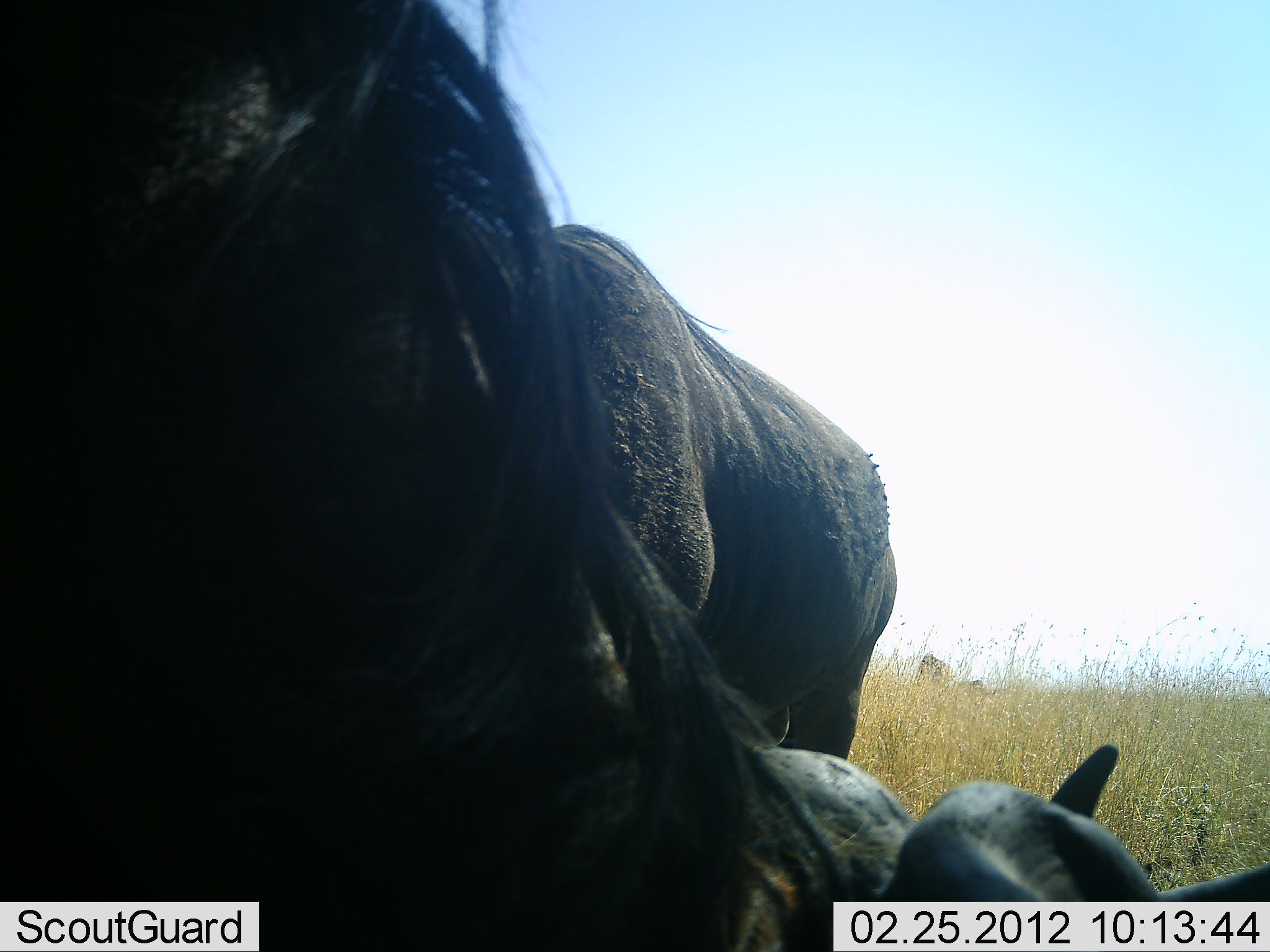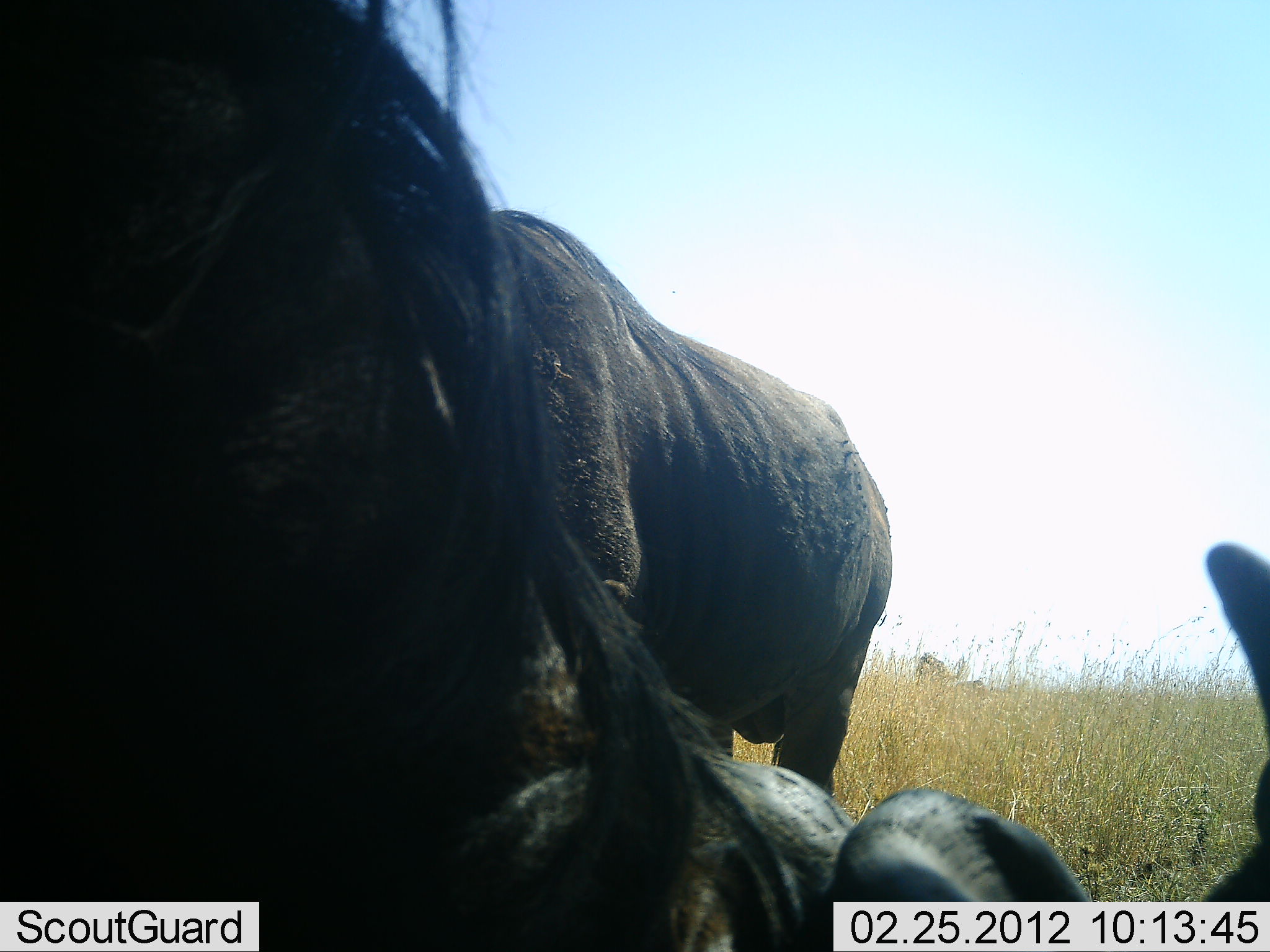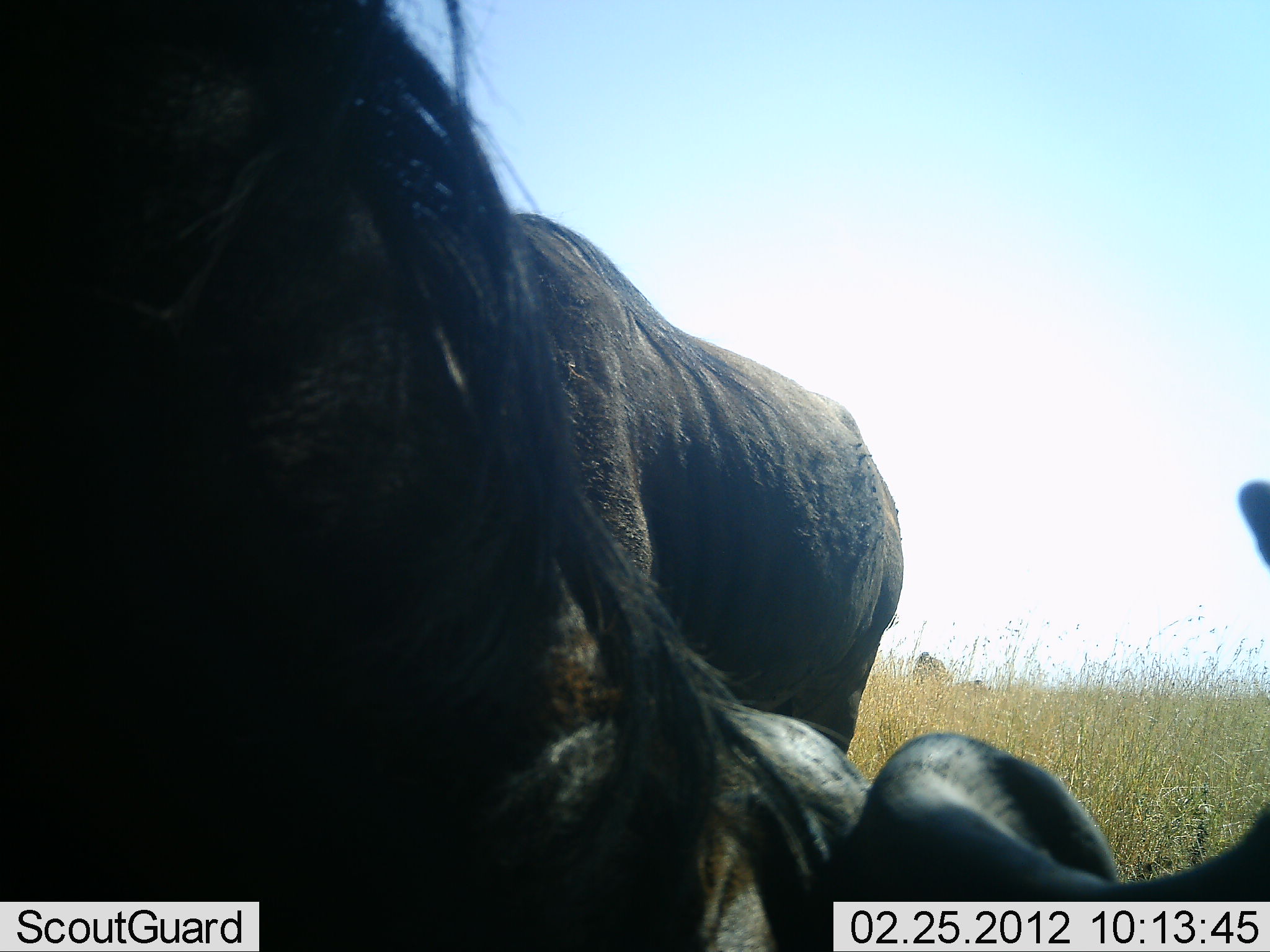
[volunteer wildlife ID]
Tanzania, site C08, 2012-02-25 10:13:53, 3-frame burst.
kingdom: Animalia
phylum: Chordata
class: Mammalia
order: Artiodactyla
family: Bovidae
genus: Connochaetes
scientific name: Connochaetes taurinus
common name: blue wildebeest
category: wildebeest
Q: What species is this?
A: Wildebeest (blue wildebeest) (Connochaetes taurinus).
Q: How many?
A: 2.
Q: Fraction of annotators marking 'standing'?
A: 53%.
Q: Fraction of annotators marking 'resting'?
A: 73%.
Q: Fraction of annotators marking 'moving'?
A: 7%.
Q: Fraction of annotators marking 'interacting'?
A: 0%.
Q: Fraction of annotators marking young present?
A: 0%.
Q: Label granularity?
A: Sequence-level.